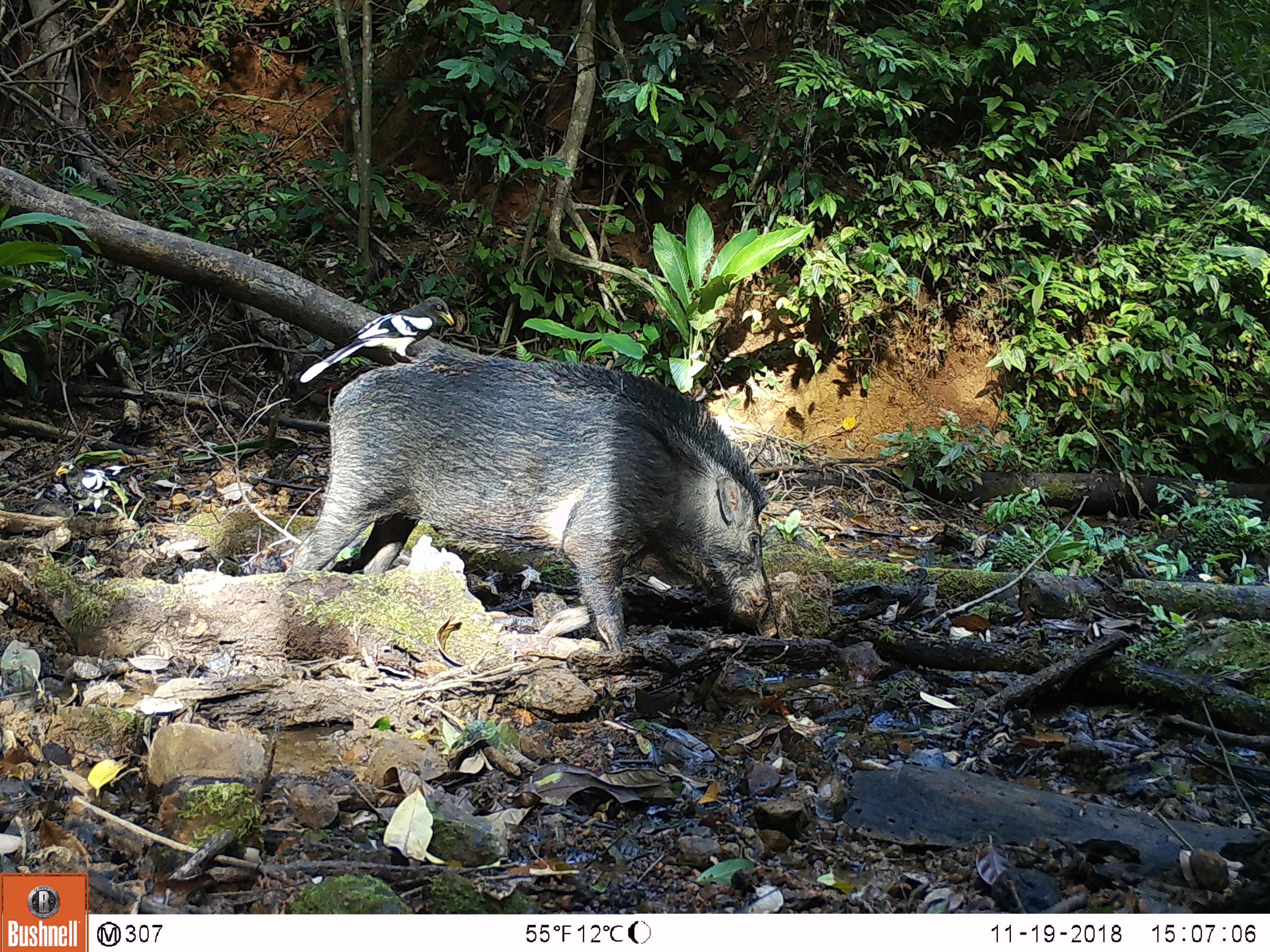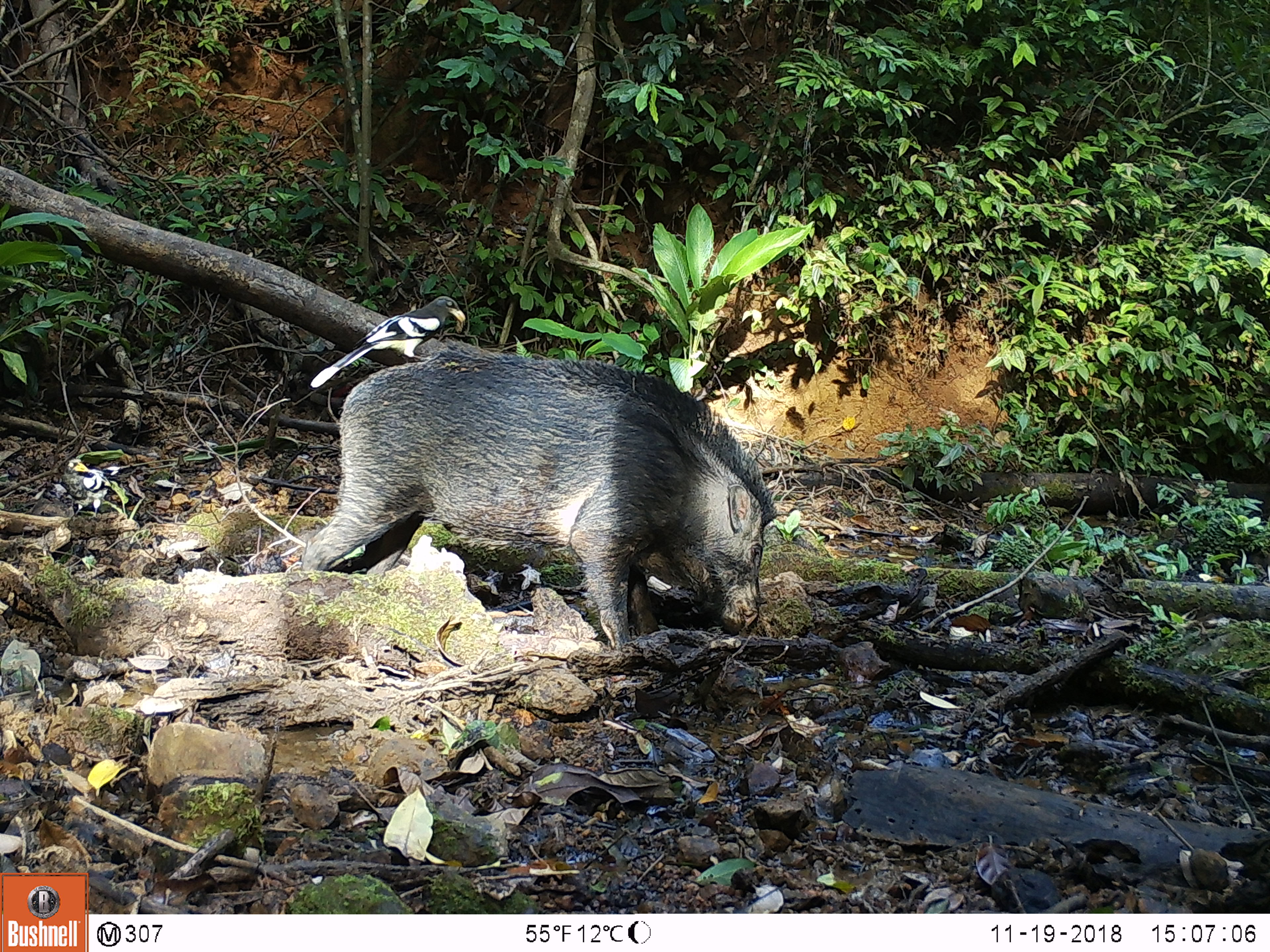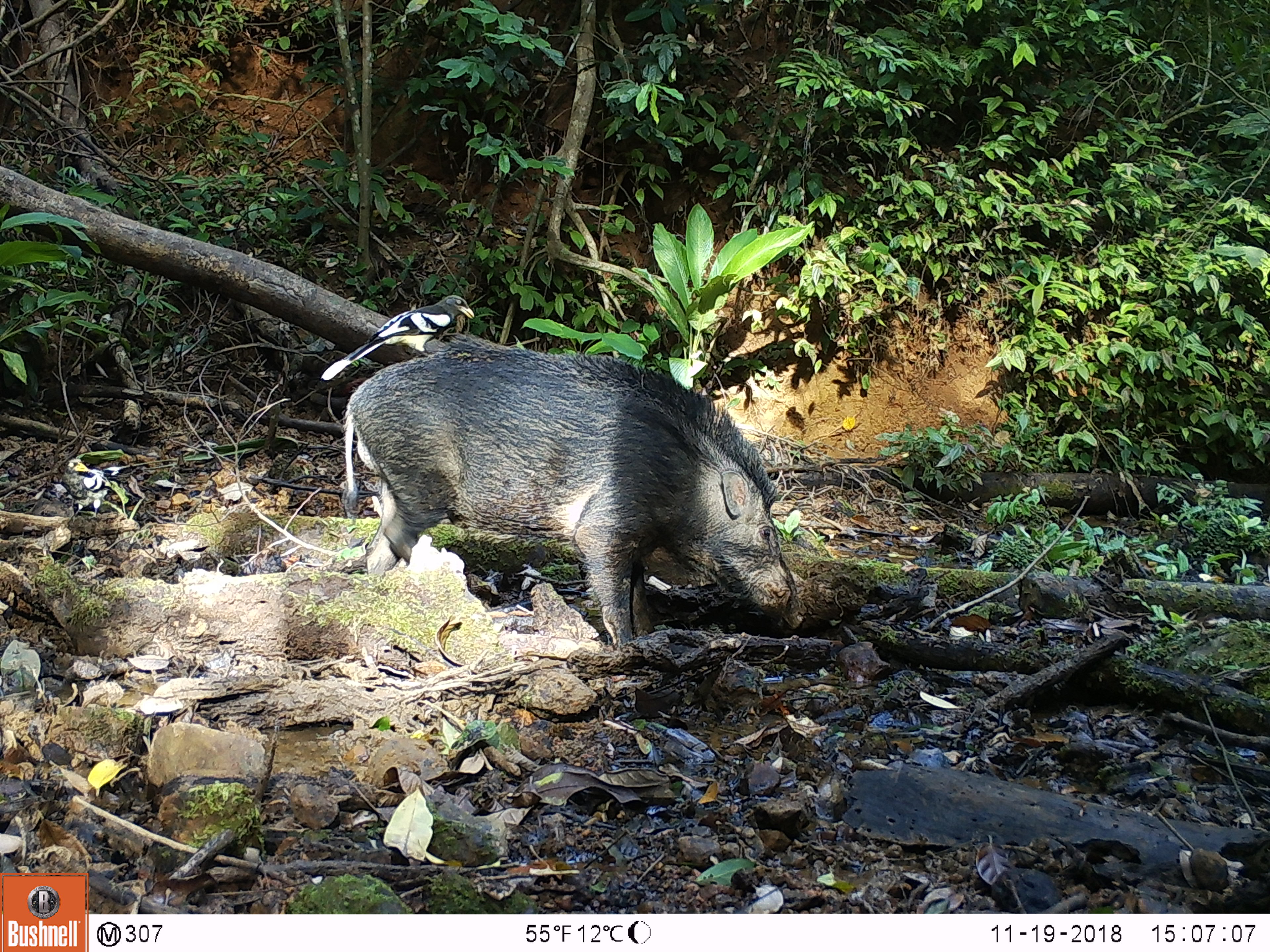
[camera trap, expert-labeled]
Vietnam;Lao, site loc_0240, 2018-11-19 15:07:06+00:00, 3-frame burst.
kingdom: Animalia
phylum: Chordata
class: Mammalia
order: Artiodactyla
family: Suidae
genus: Sus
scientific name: Sus scrofa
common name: eurasian wild pig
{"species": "eurasian wild pig (Sus scrofa)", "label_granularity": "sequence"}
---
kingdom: Animalia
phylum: Chordata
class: Aves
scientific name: Aves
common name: bird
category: unidentified bird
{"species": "unidentified bird (bird) (Aves)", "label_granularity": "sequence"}